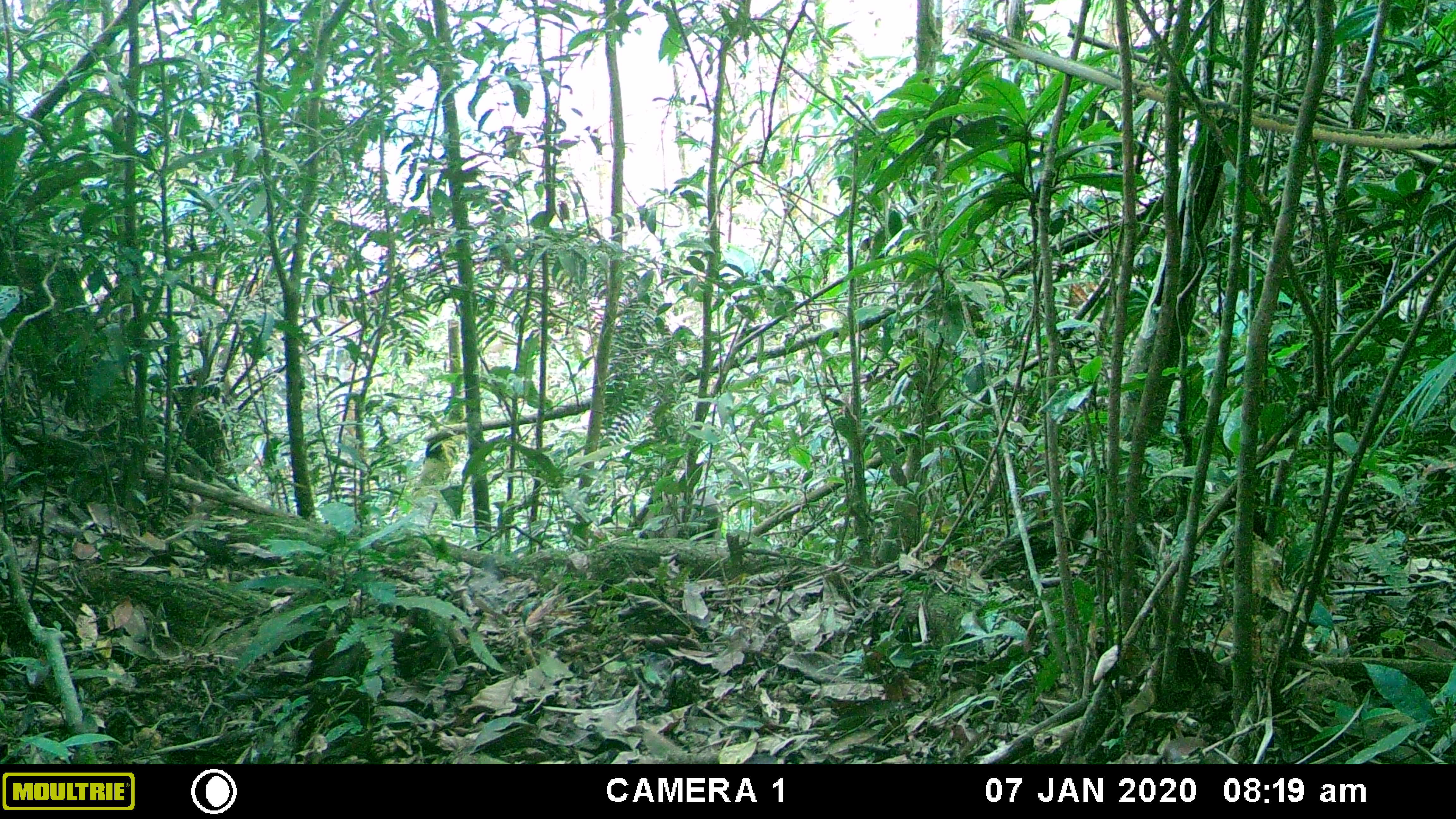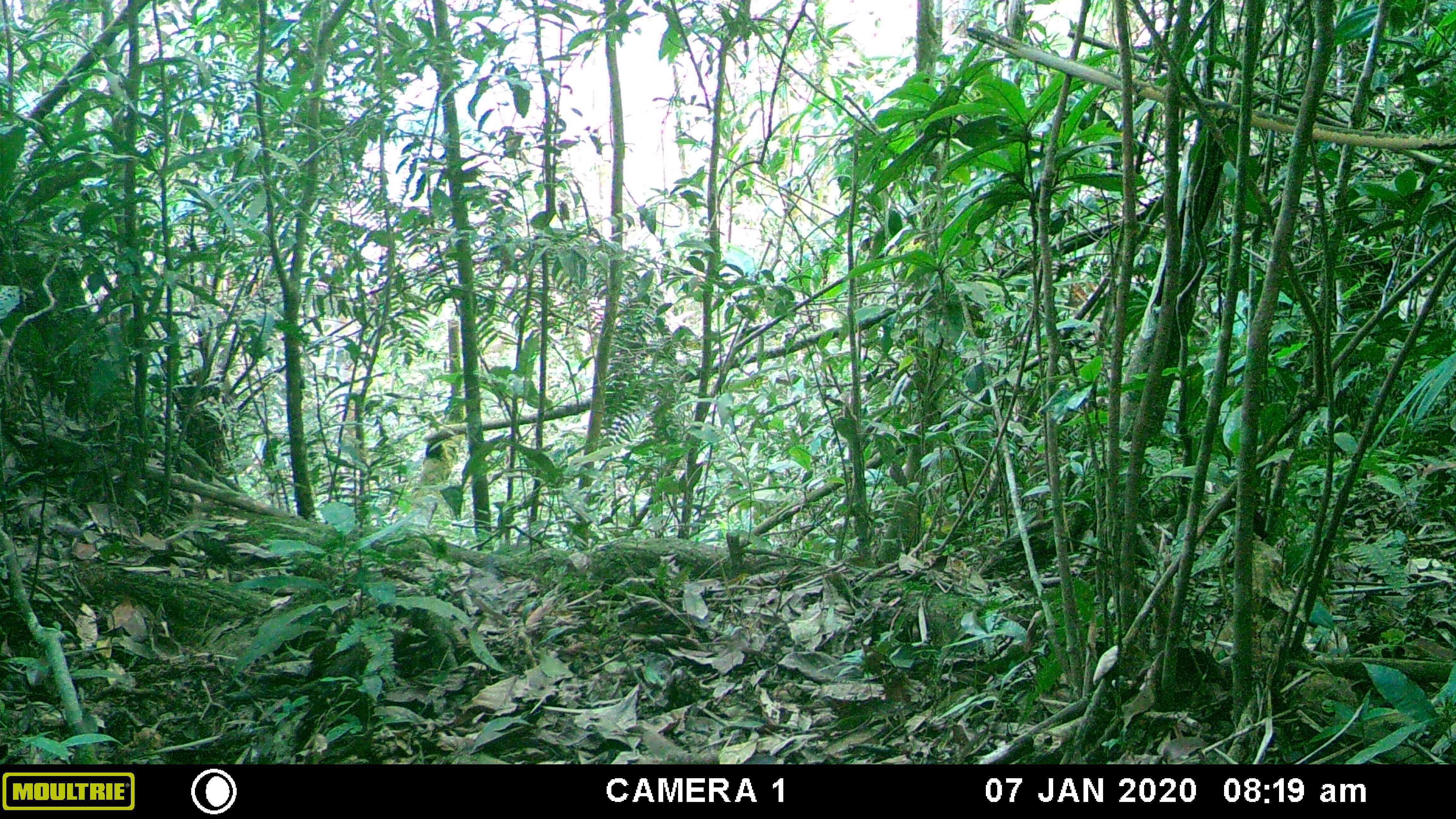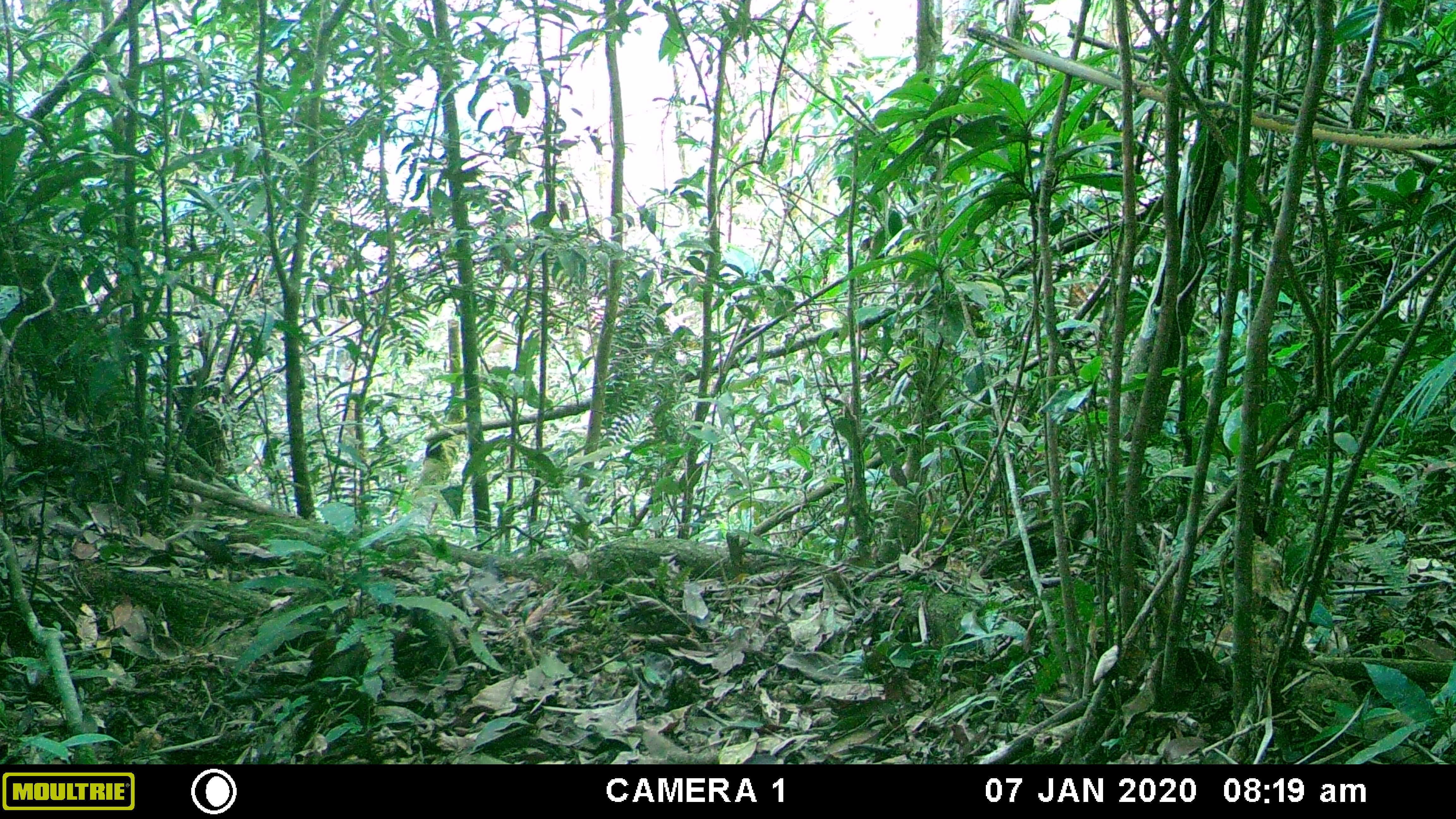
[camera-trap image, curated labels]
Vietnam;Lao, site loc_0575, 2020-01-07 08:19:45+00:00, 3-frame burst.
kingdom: Animalia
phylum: Chordata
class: Mammalia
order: Artiodactyla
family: Cervidae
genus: Muntiacus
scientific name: Muntiacus rooseveltorum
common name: roosevelt's muntjac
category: roosevelts muntjac group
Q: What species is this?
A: Roosevelts muntjac group (roosevelt's muntjac) (Muntiacus rooseveltorum).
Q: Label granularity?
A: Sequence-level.